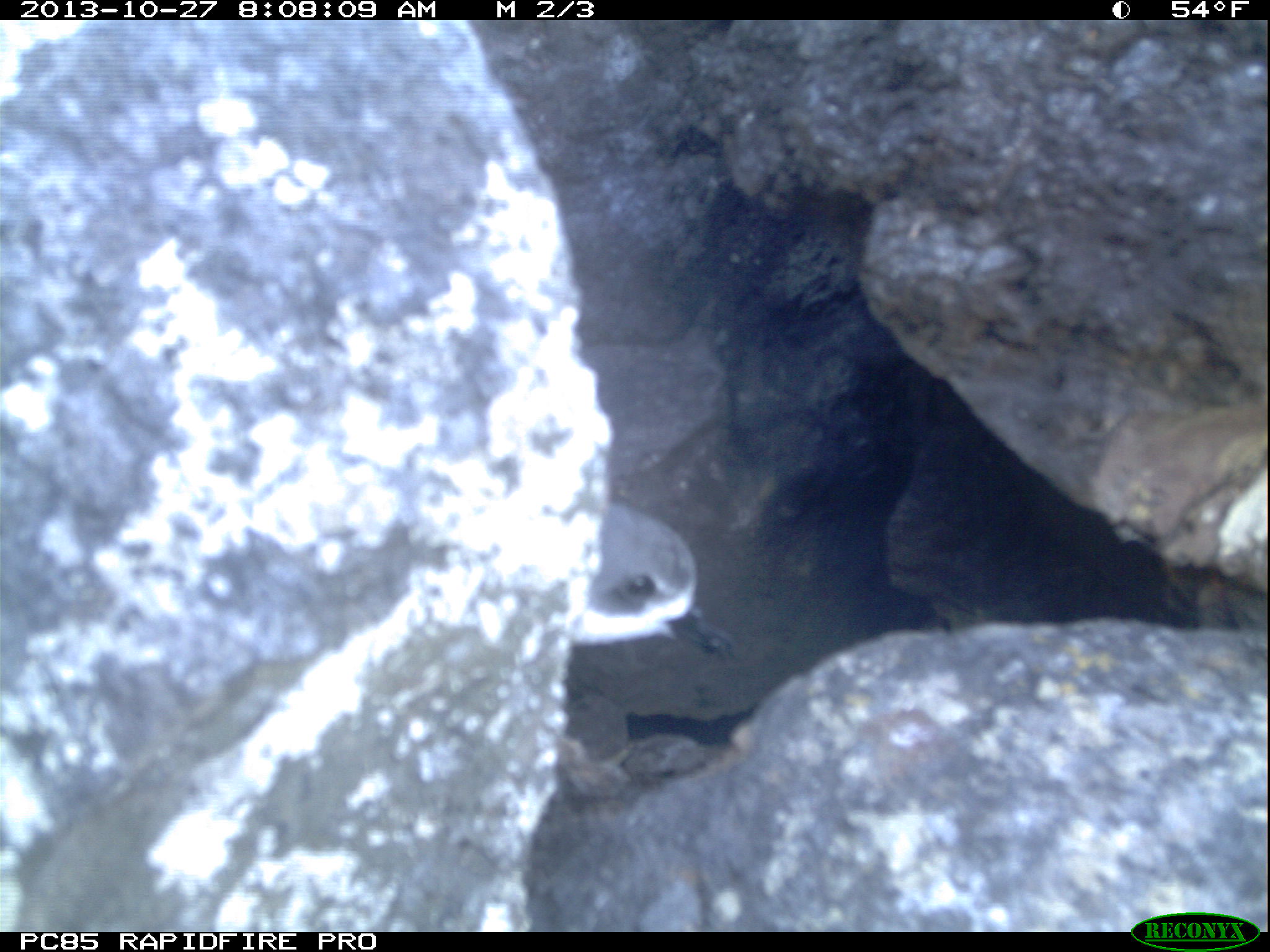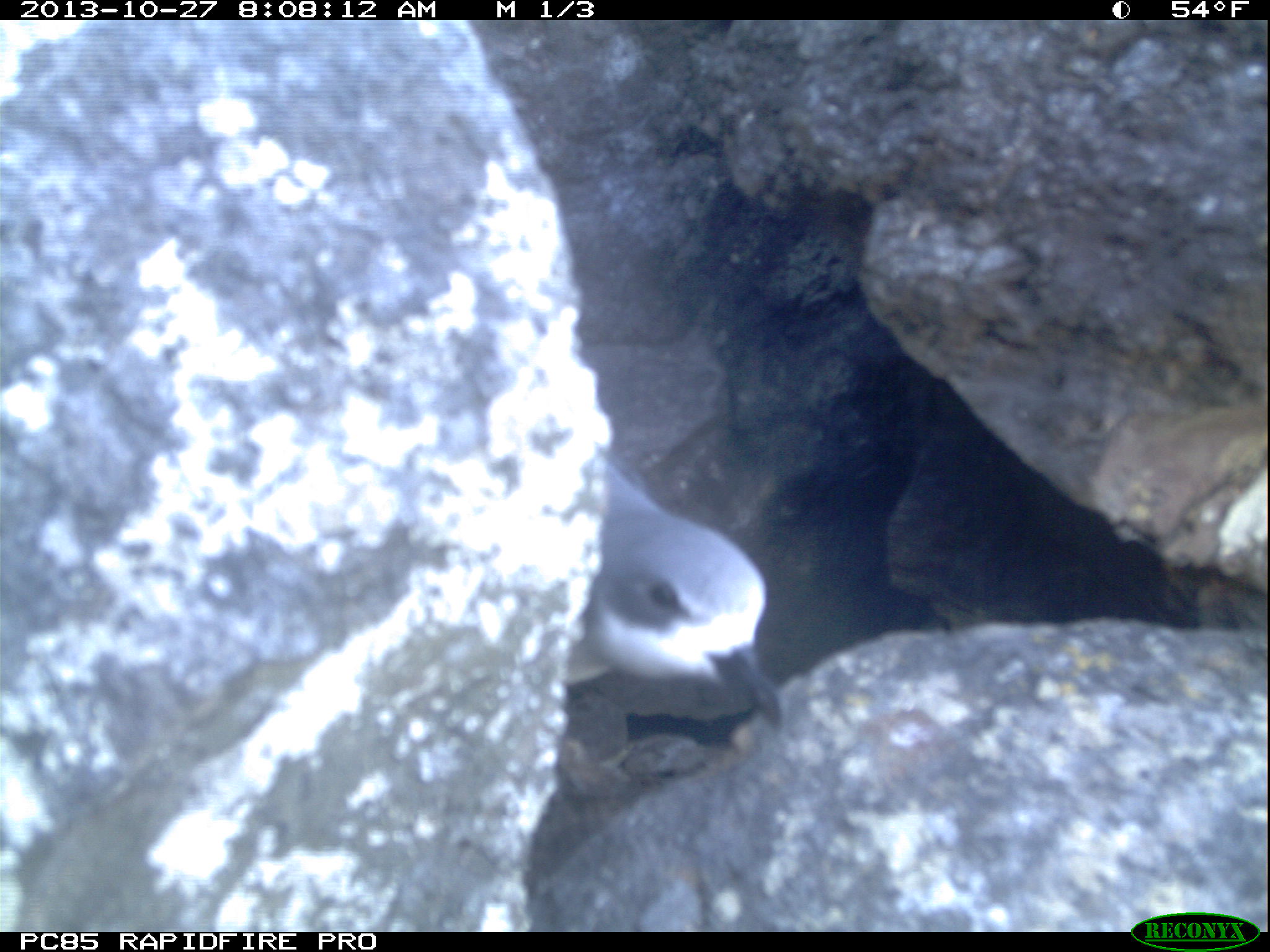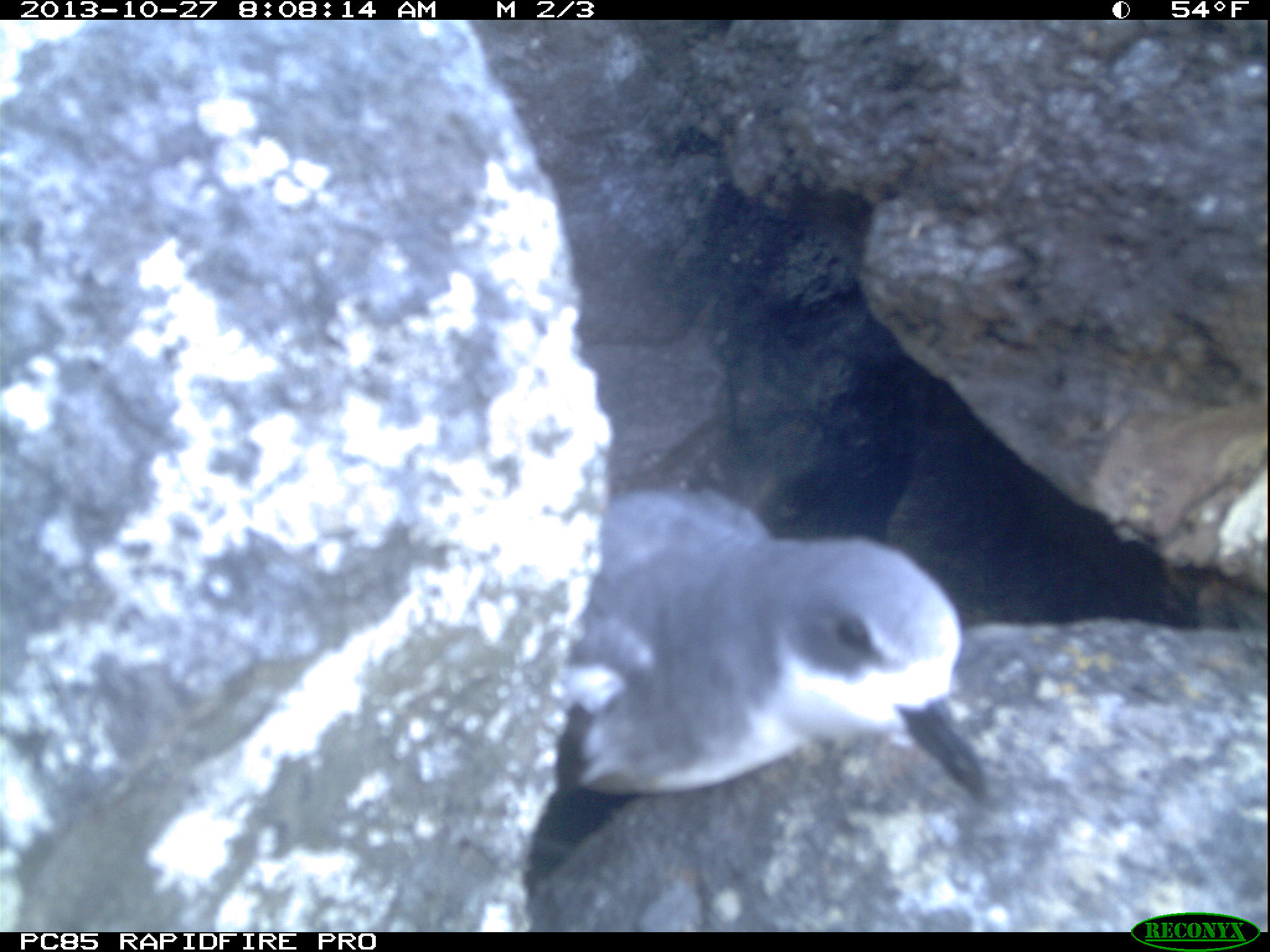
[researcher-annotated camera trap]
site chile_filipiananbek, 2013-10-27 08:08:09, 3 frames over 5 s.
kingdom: Animalia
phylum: Chordata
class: Aves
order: Procellariiformes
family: Procellariidae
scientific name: Procellariidae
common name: petrel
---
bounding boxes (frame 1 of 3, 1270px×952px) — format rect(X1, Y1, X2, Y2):
petrel: rect(569, 496, 799, 682)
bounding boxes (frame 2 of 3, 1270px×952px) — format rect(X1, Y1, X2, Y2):
petrel: rect(559, 452, 807, 734)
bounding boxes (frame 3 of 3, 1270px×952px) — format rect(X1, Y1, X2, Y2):
petrel: rect(517, 483, 1002, 818)